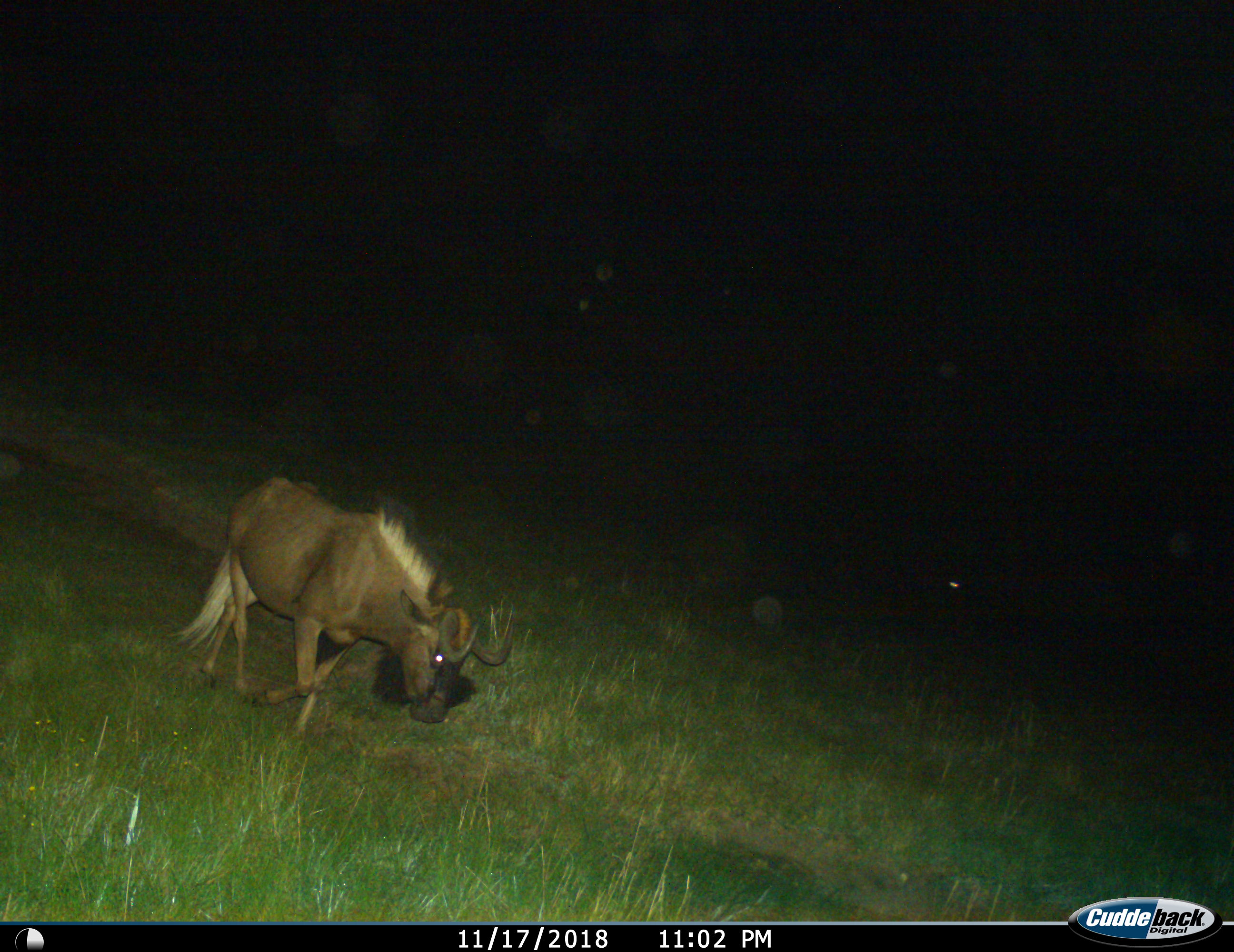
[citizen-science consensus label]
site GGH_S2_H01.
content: unidentified animal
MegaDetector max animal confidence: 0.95